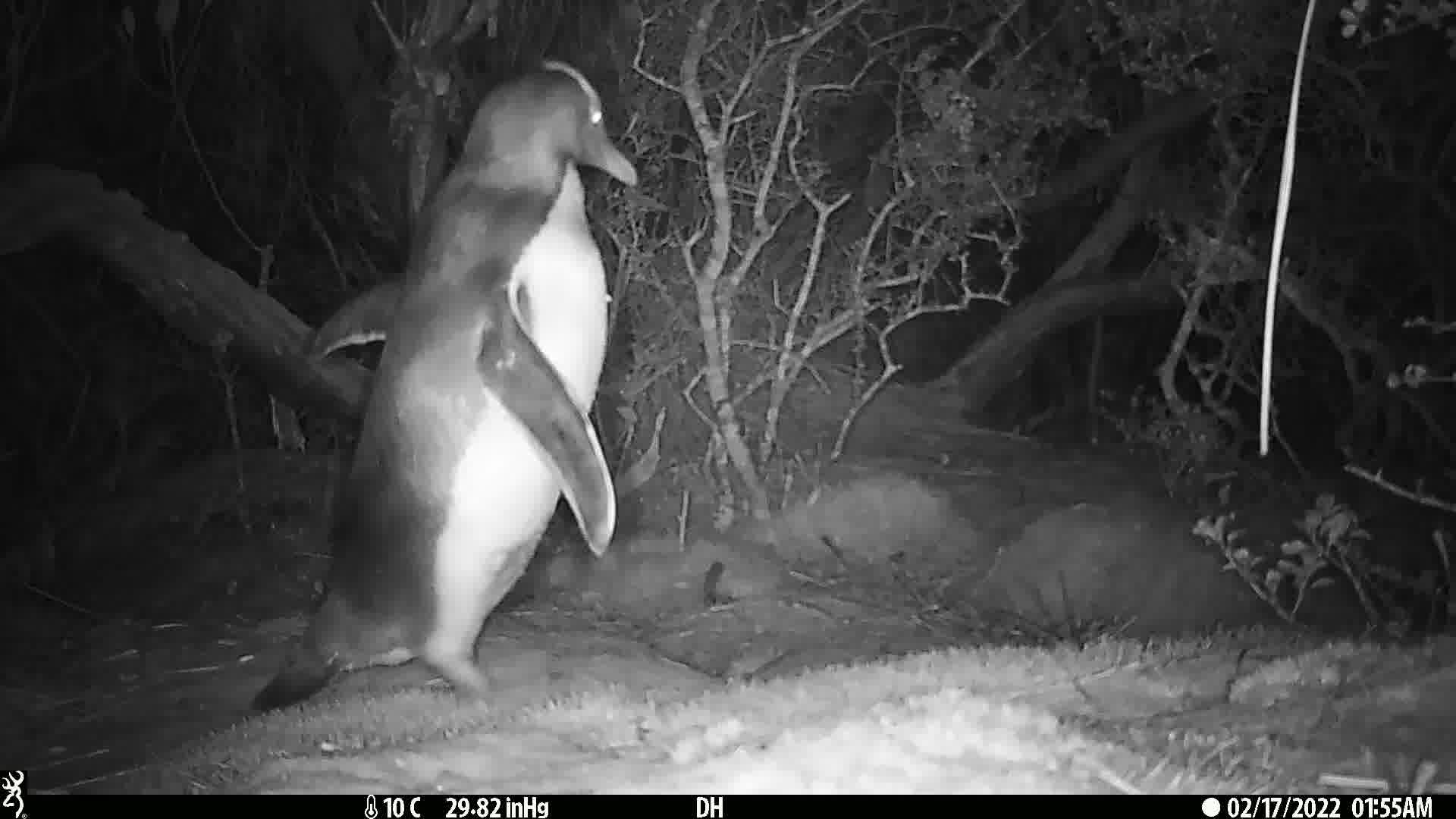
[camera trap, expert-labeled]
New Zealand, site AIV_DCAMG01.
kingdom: Animalia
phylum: Chordata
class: Aves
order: Sphenisciformes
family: Spheniscidae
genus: Megadyptes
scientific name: Megadyptes antipodes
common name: yellow-eyed penguin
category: yellow eyed penguin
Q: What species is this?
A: Yellow eyed penguin (yellow-eyed penguin) (Megadyptes antipodes).